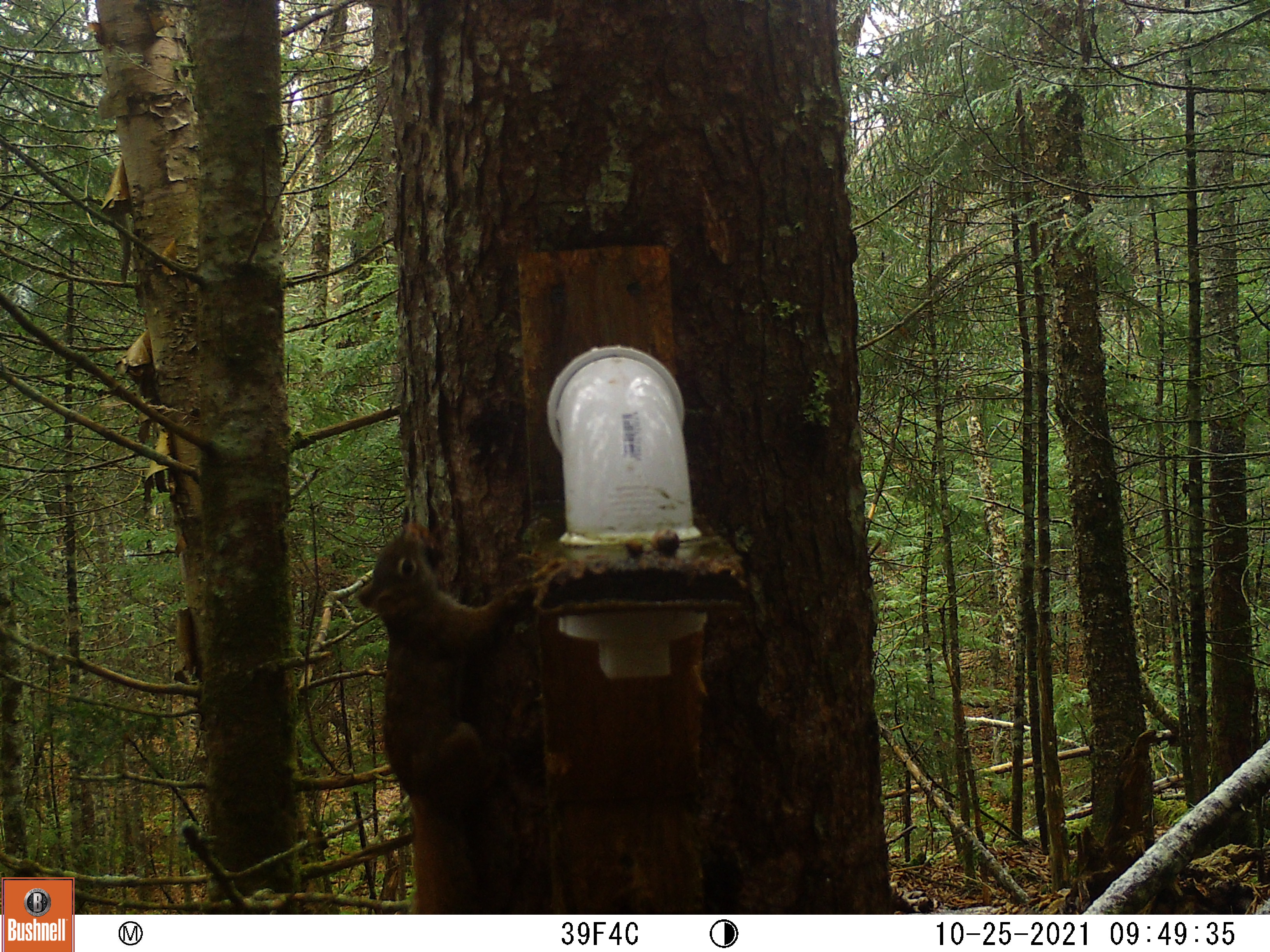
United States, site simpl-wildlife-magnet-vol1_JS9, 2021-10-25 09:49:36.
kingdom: Animalia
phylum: Chordata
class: Mammalia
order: Rodentia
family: Sciuridae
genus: Tamiasciurus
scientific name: Tamiasciurus hudsonicus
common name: red squirrel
Red squirrel (Tamiasciurus hudsonicus).